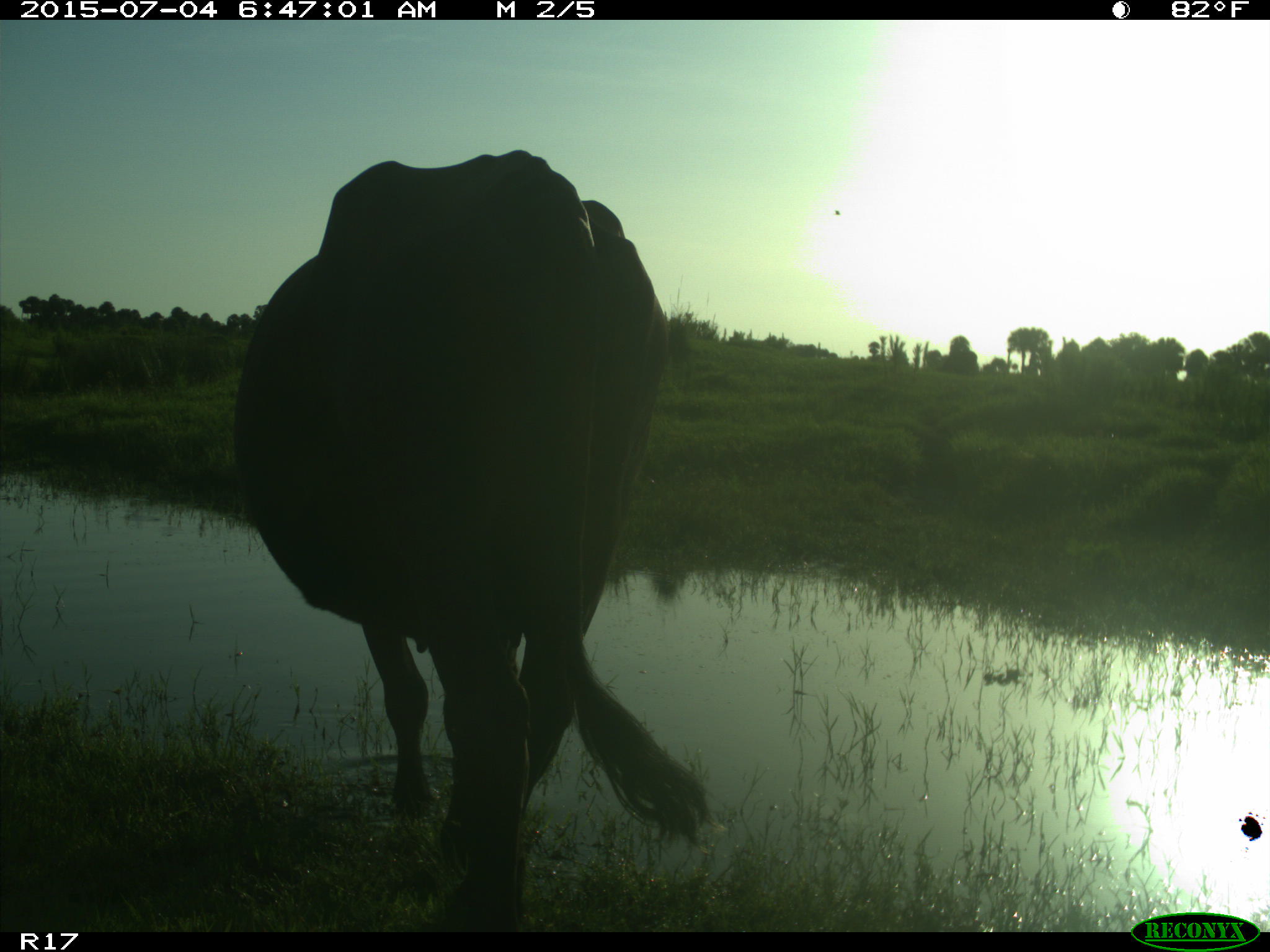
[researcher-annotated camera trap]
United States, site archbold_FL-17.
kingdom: Animalia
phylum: Chordata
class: Mammalia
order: Artiodactyla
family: Bovidae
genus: Bos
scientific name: Bos taurus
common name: domestic cow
Bos taurus (domestic cow).